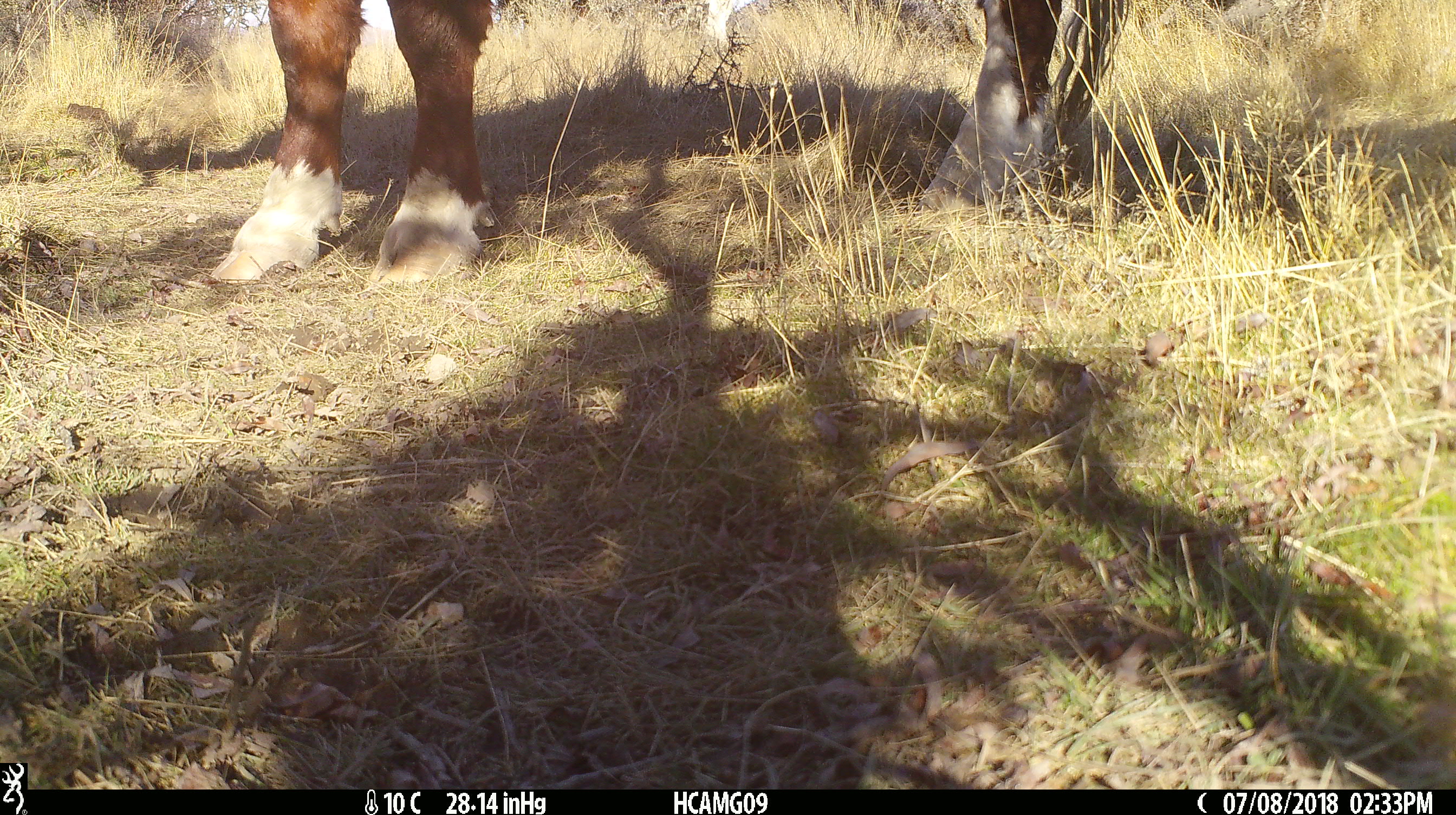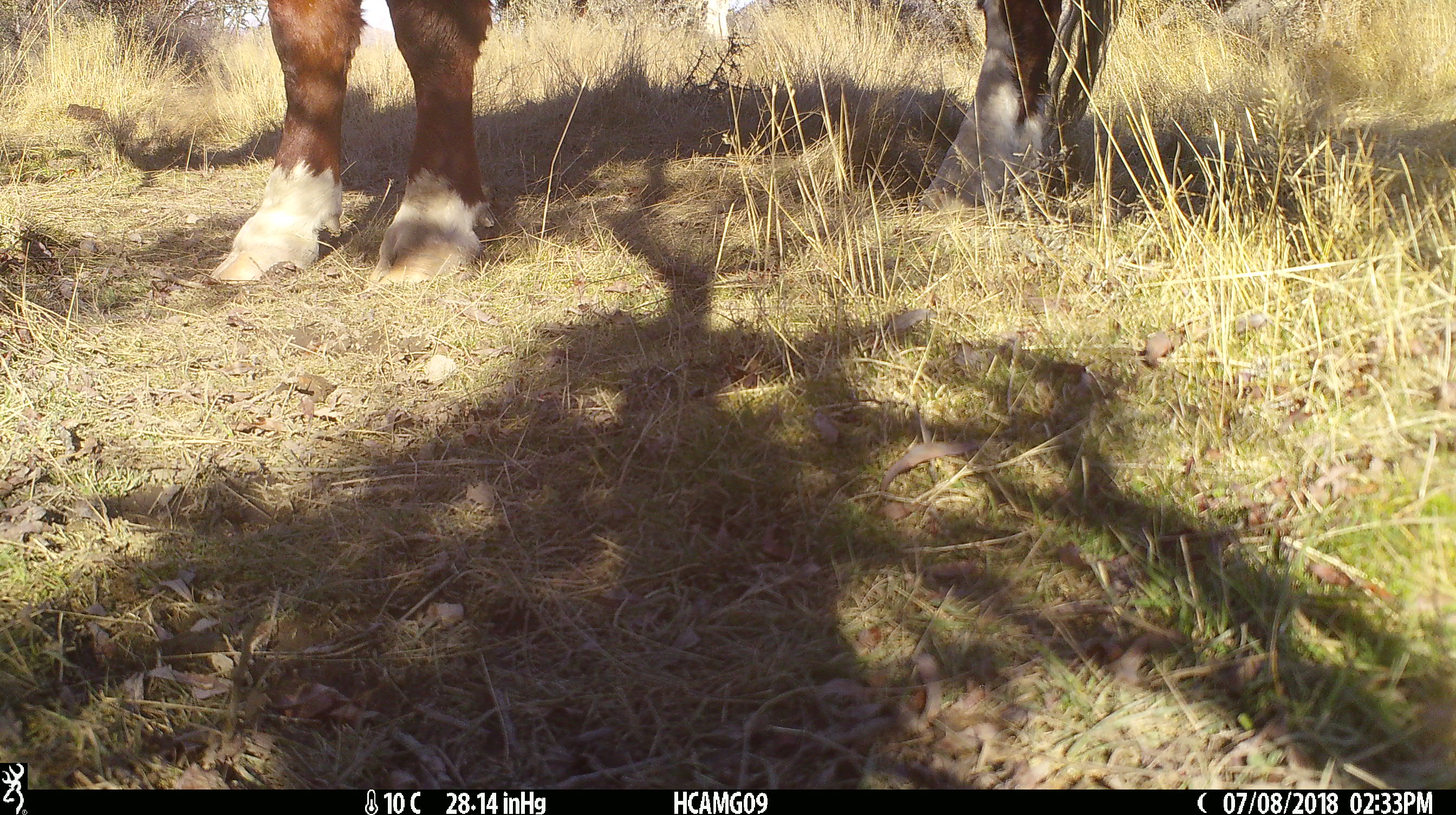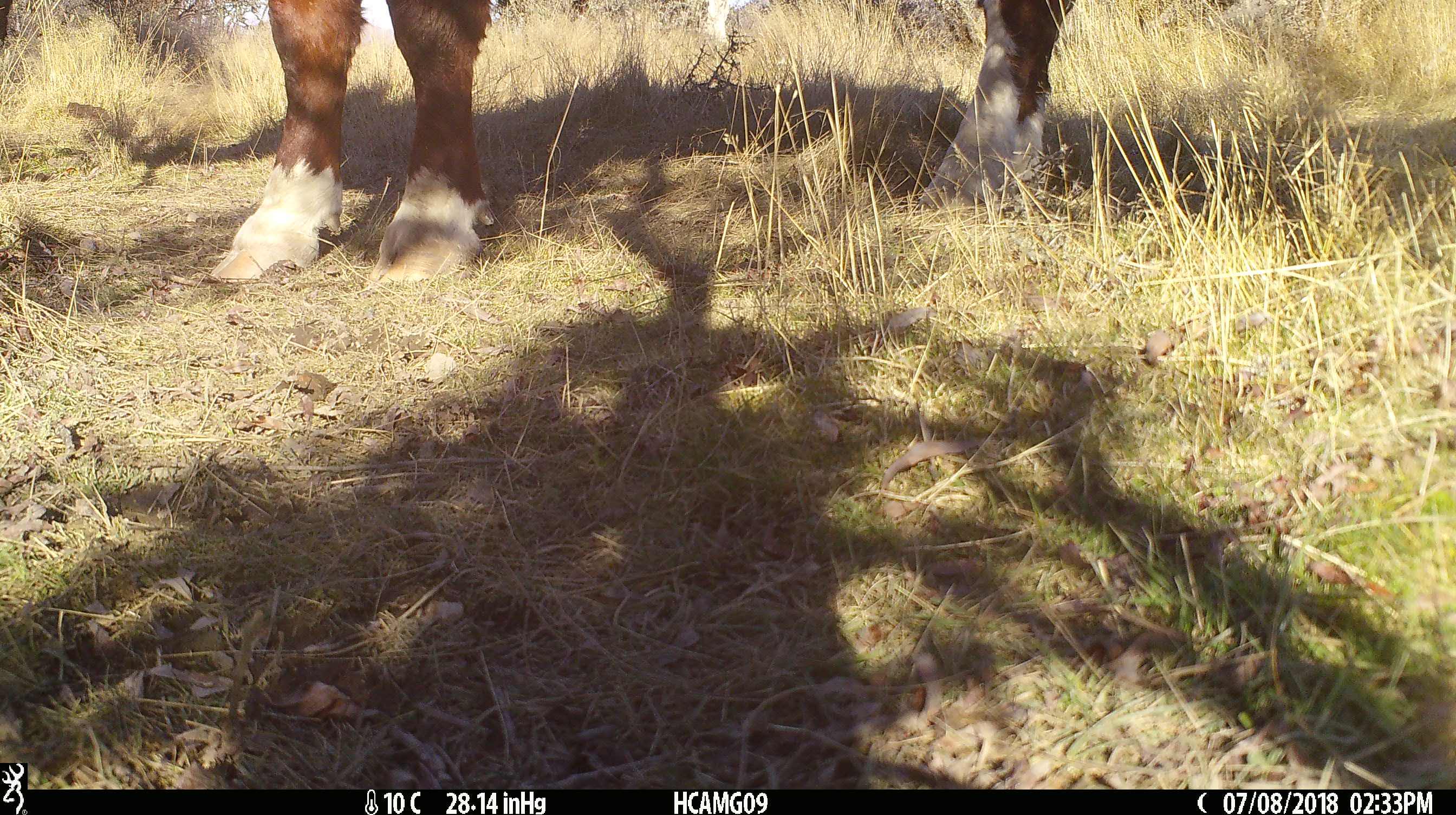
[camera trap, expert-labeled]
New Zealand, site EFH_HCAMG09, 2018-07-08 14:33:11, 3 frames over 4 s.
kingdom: Animalia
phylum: Chordata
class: Mammalia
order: Artiodactyla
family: Bovidae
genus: Bos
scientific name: Bos taurus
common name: domestic cow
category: cow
Cow (domestic cow) (Bos taurus).